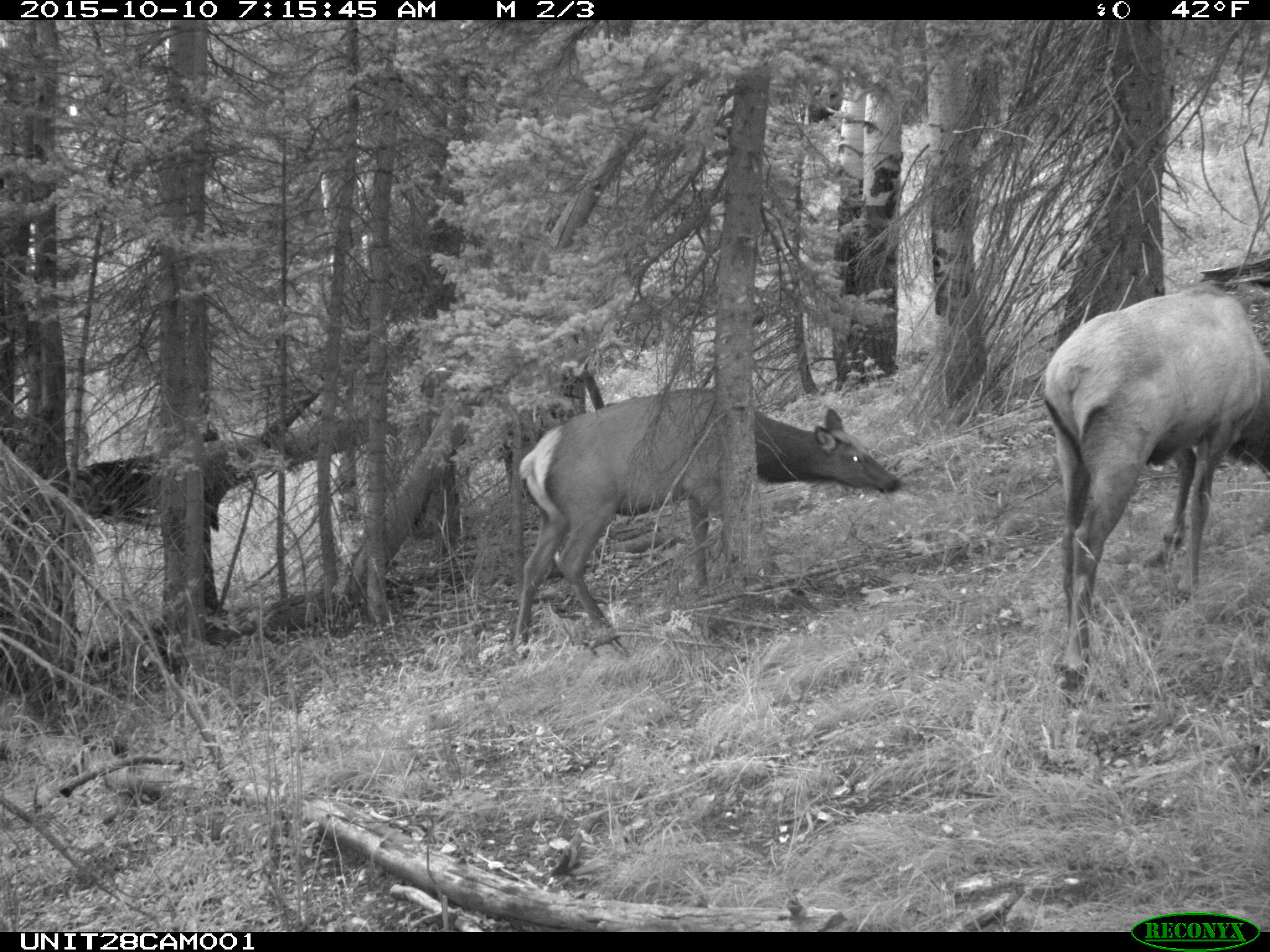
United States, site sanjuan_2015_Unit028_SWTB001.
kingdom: Animalia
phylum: Chordata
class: Mammalia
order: Artiodactyla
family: Cervidae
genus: Cervus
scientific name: Cervus elaphus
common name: red deer